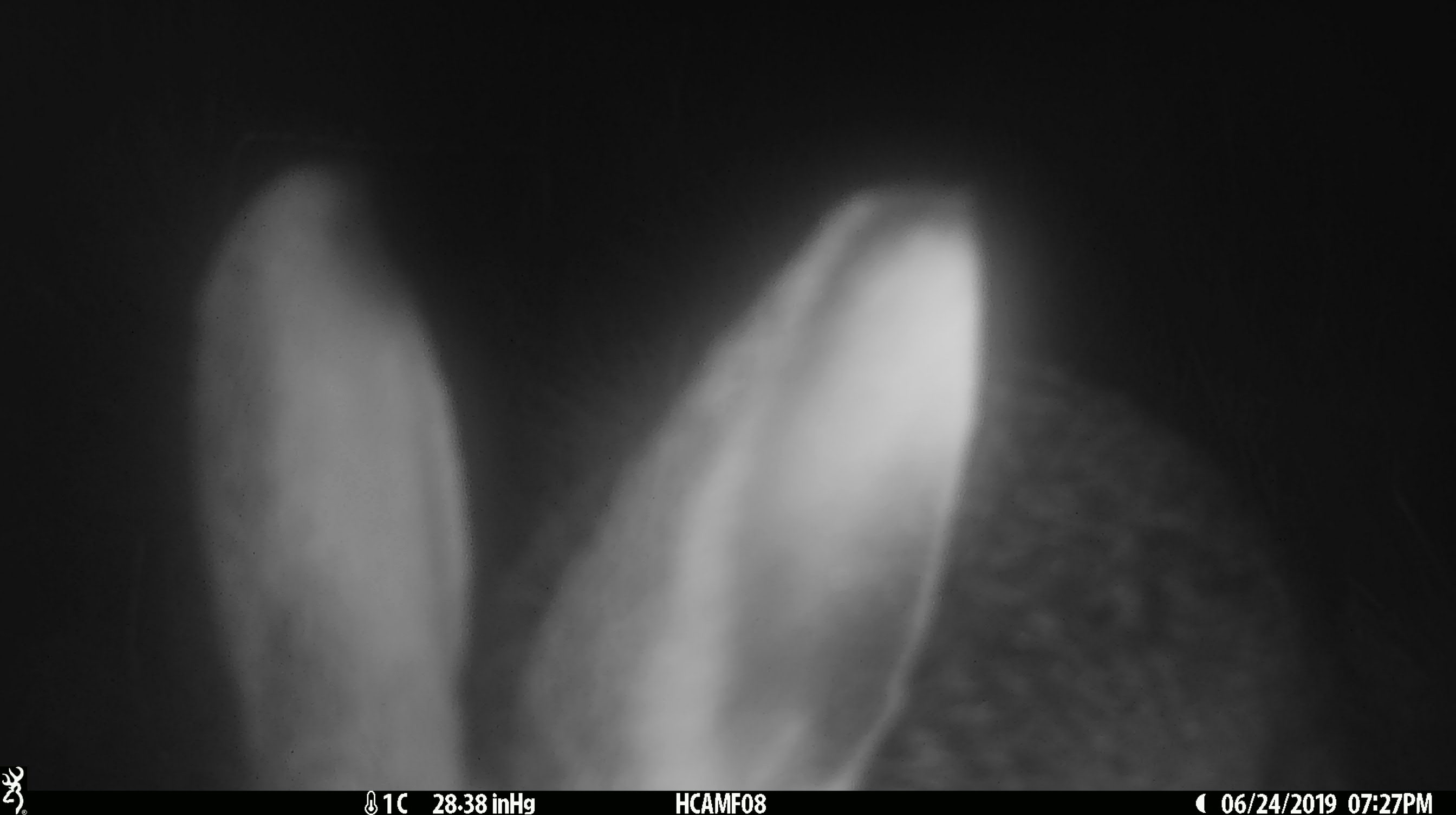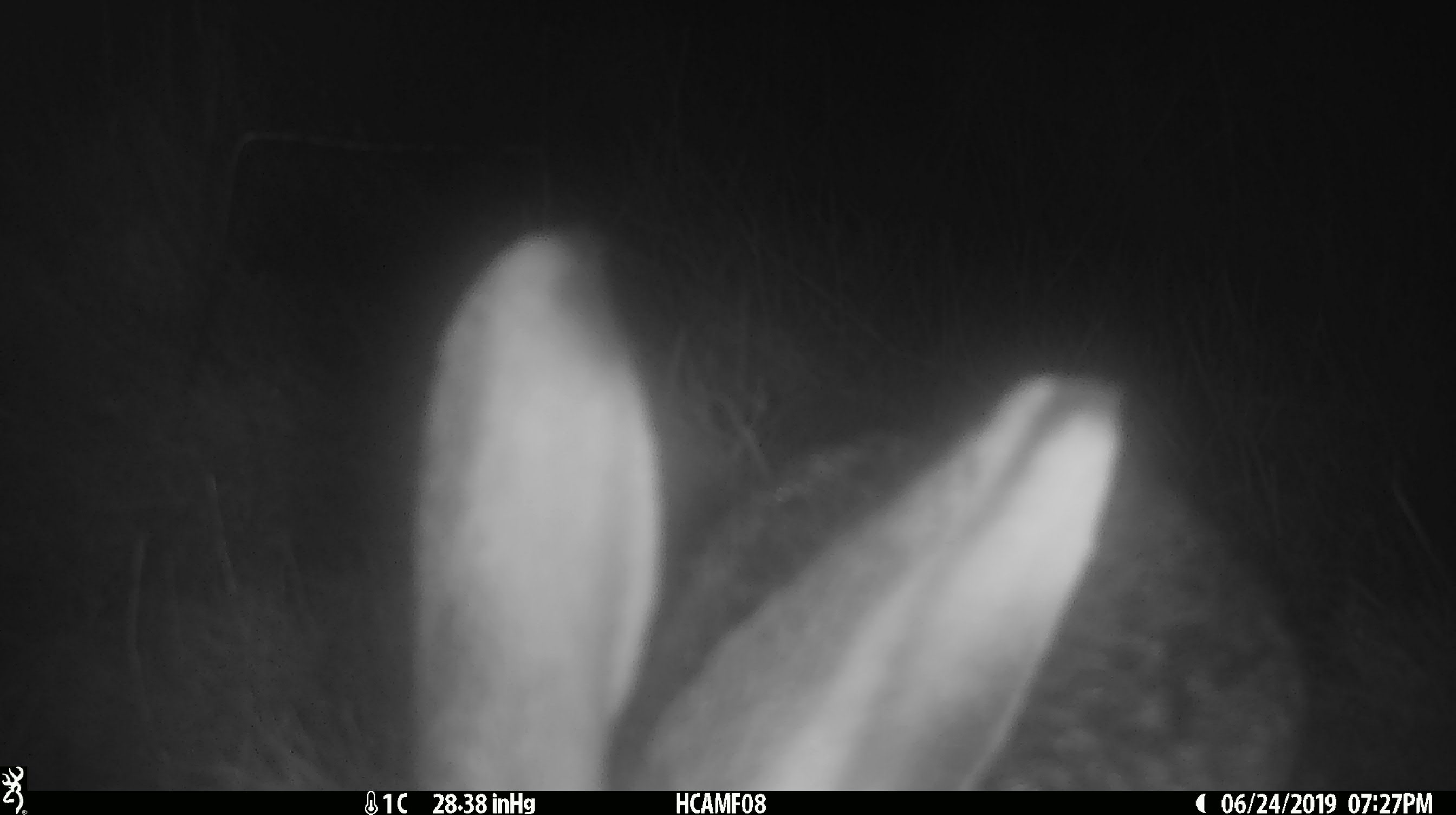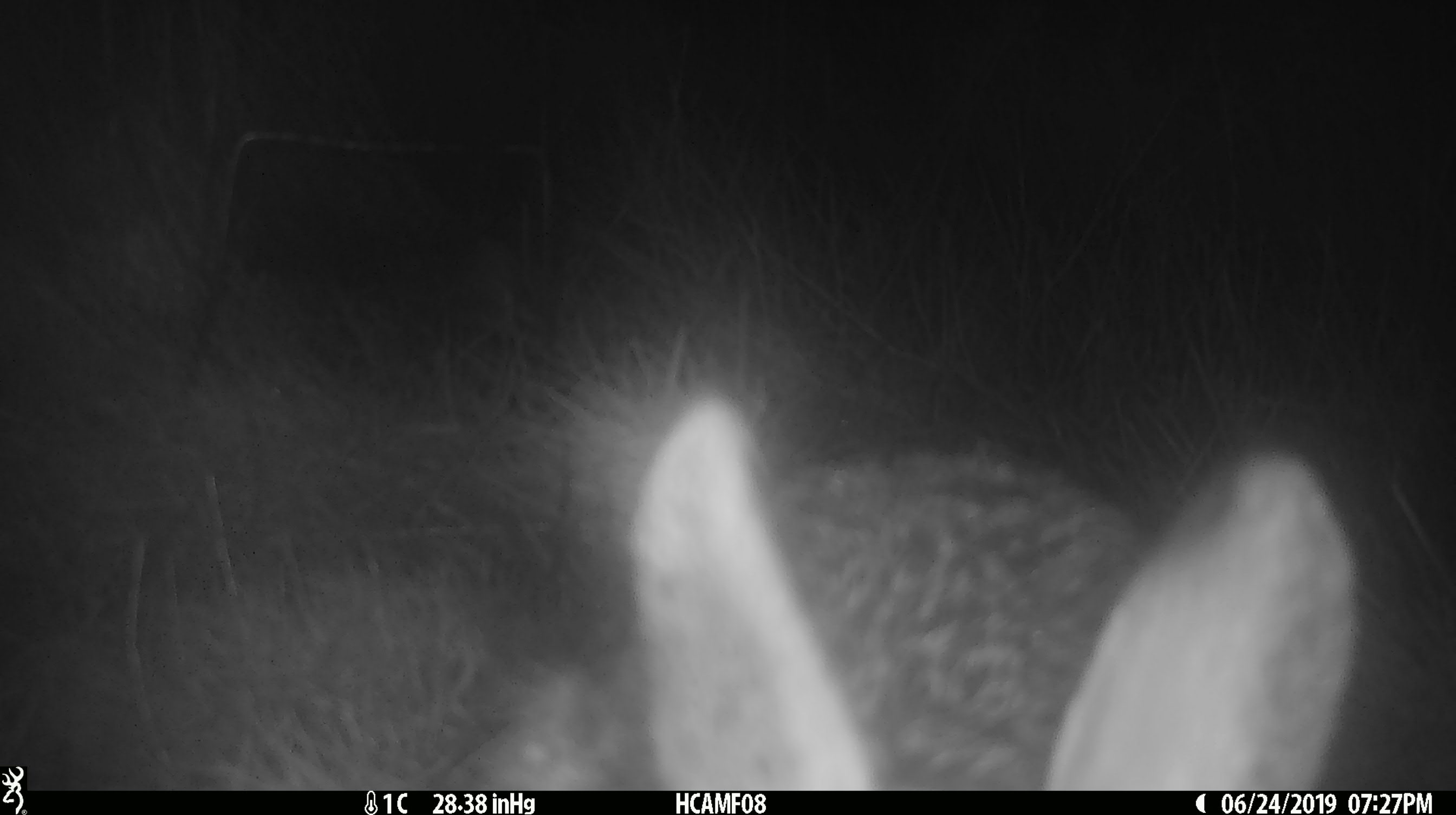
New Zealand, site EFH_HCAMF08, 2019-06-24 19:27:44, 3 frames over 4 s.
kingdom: Animalia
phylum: Chordata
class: Mammalia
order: Lagomorpha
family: Leporidae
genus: Lepus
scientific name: Lepus europaeus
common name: brown hare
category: hare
Hare (brown hare) (Lepus europaeus).